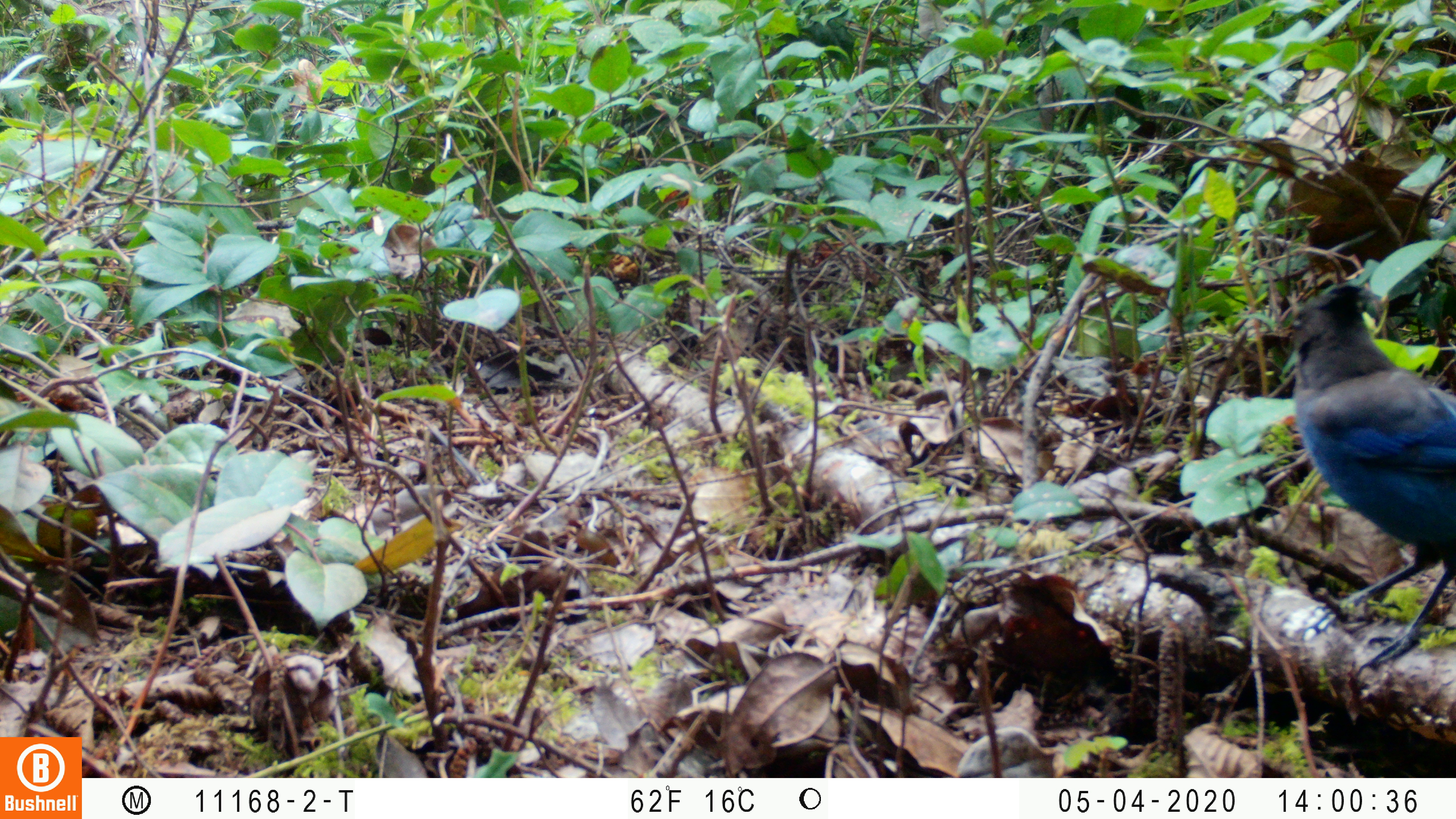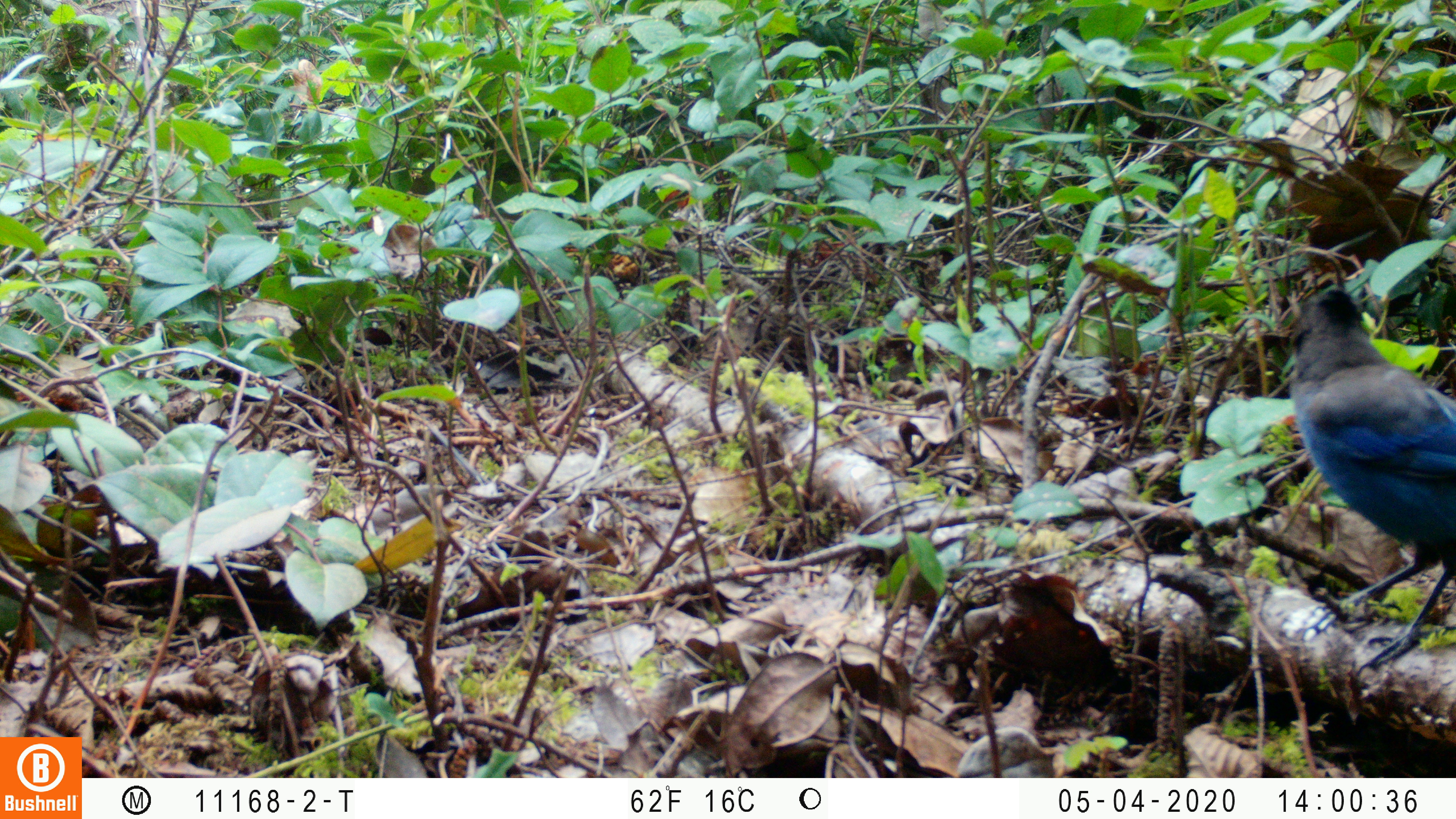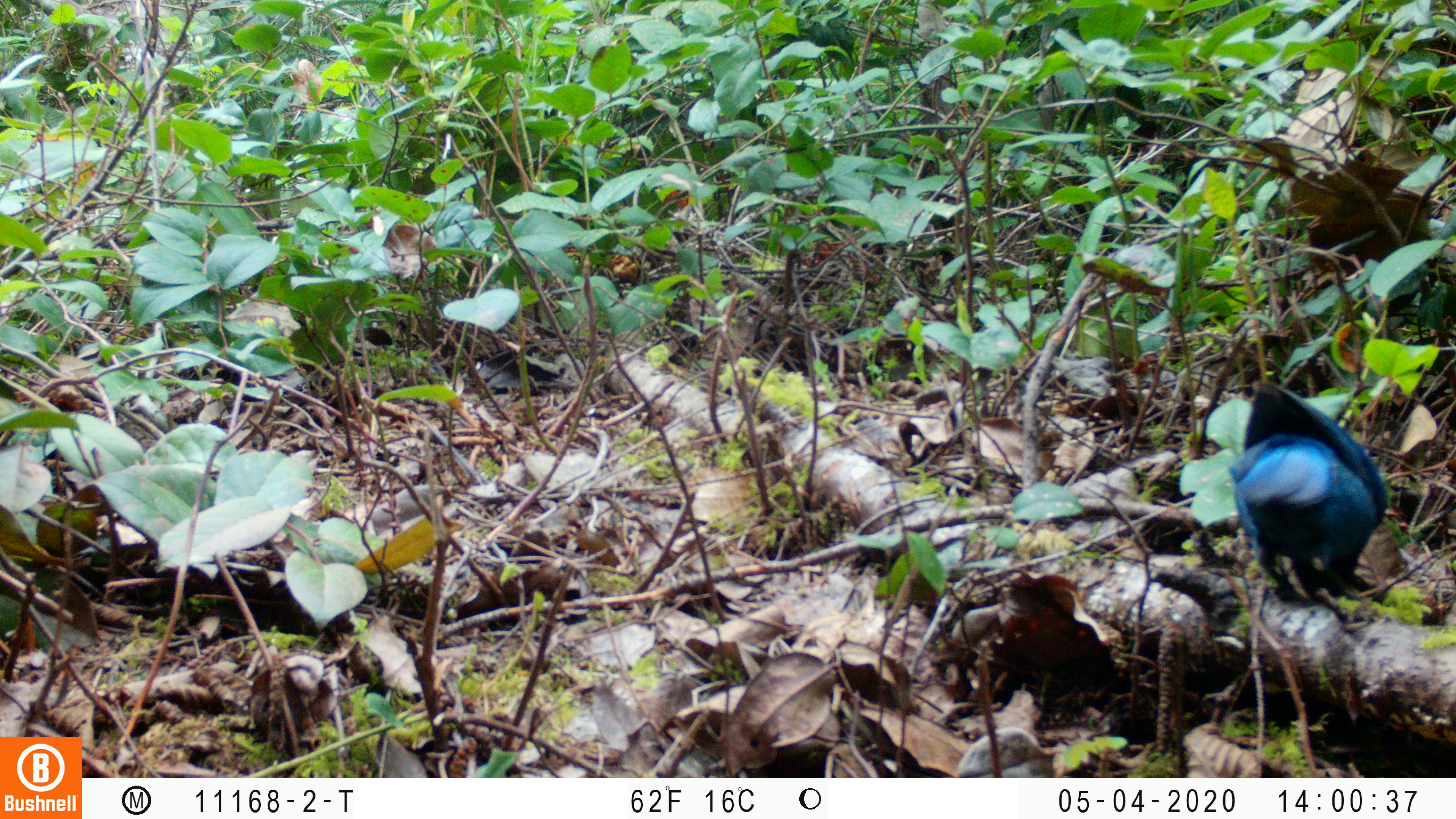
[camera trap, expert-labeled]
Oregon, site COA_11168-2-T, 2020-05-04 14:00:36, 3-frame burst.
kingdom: Animalia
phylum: Chordata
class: Aves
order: Passeriformes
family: Corvidae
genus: Cyanocitta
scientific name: Cyanocitta stelleri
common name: steller's jay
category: stellers jay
Stellers jay (steller's jay) (Cyanocitta stelleri).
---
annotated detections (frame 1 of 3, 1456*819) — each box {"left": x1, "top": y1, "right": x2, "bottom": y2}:
stellers jay: {"left": 1288, "top": 285, "right": 1450, "bottom": 660}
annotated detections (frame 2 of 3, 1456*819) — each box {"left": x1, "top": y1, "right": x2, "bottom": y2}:
stellers jay: {"left": 1276, "top": 285, "right": 1450, "bottom": 660}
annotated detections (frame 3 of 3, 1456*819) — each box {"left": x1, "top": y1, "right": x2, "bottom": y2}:
stellers jay: {"left": 1228, "top": 381, "right": 1393, "bottom": 618}